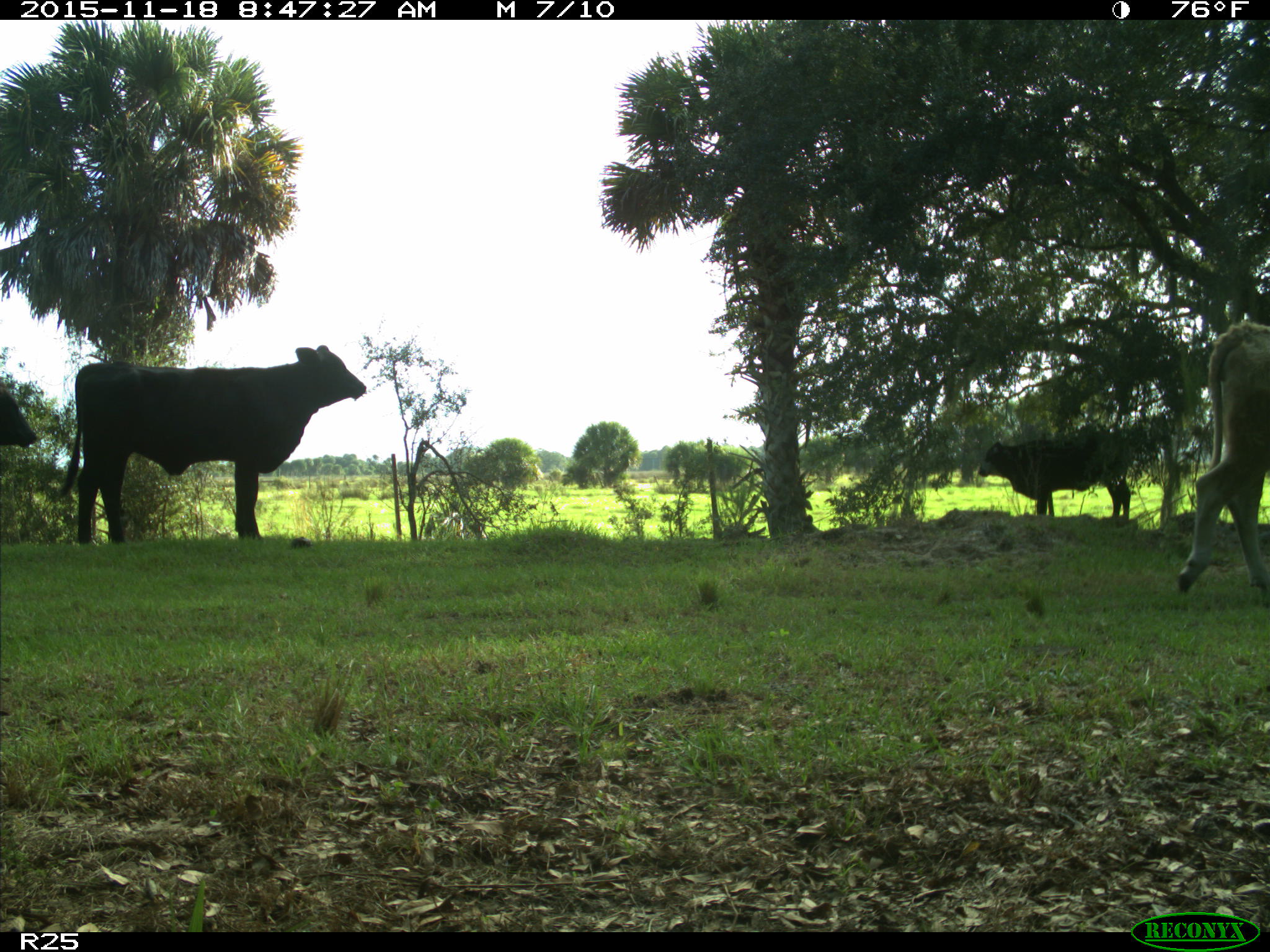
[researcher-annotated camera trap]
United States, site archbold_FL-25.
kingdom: Animalia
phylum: Chordata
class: Mammalia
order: Artiodactyla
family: Bovidae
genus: Bos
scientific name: Bos taurus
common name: domestic cow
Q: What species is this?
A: Bos taurus (domestic cow).